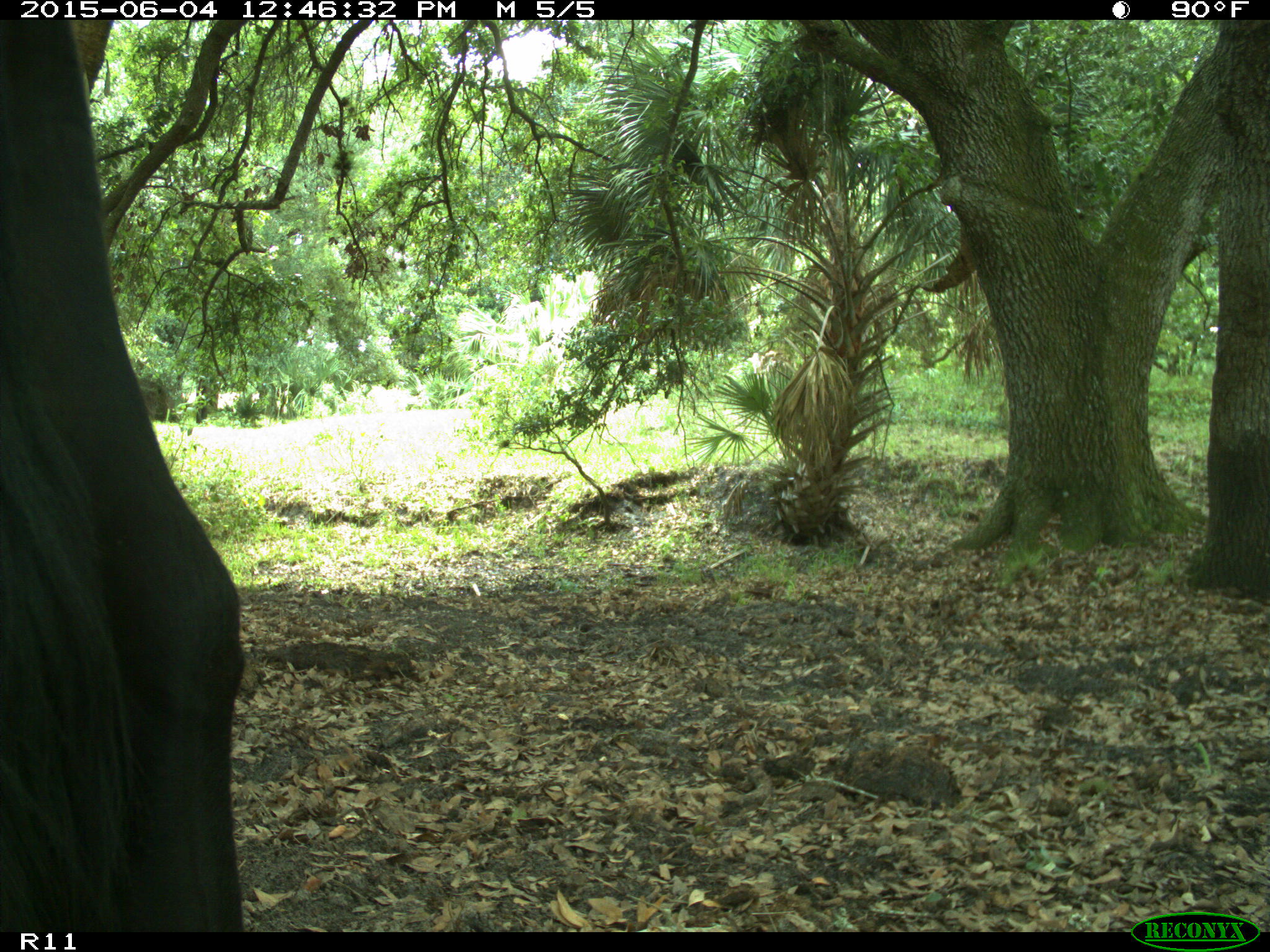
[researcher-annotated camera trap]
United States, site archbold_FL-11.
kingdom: Animalia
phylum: Chordata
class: Mammalia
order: Artiodactyla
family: Bovidae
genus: Bos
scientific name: Bos taurus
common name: domestic cow